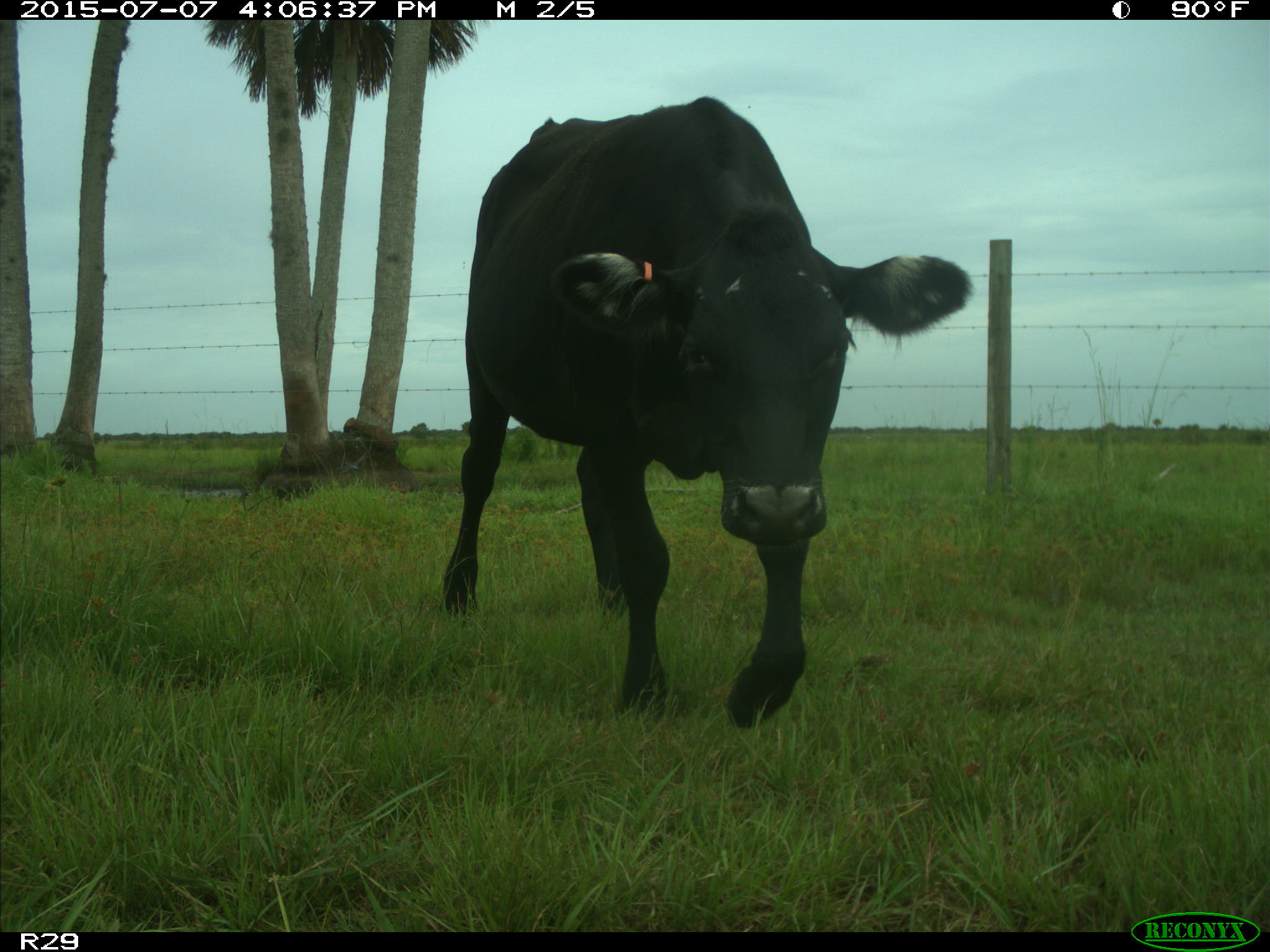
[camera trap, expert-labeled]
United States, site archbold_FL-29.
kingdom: Animalia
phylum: Chordata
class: Mammalia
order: Artiodactyla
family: Bovidae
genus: Bos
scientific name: Bos taurus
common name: domestic cow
Bos taurus (domestic cow).